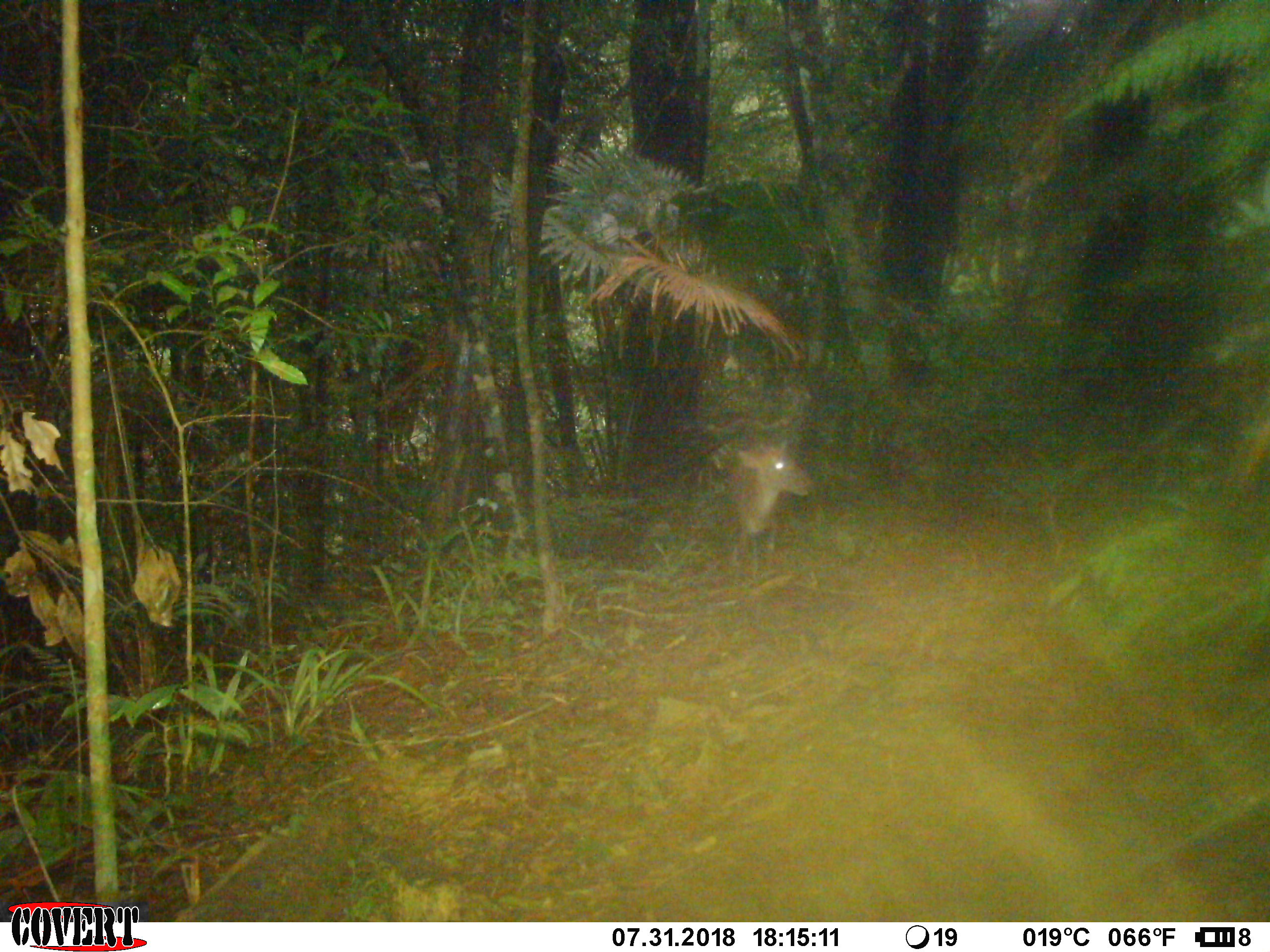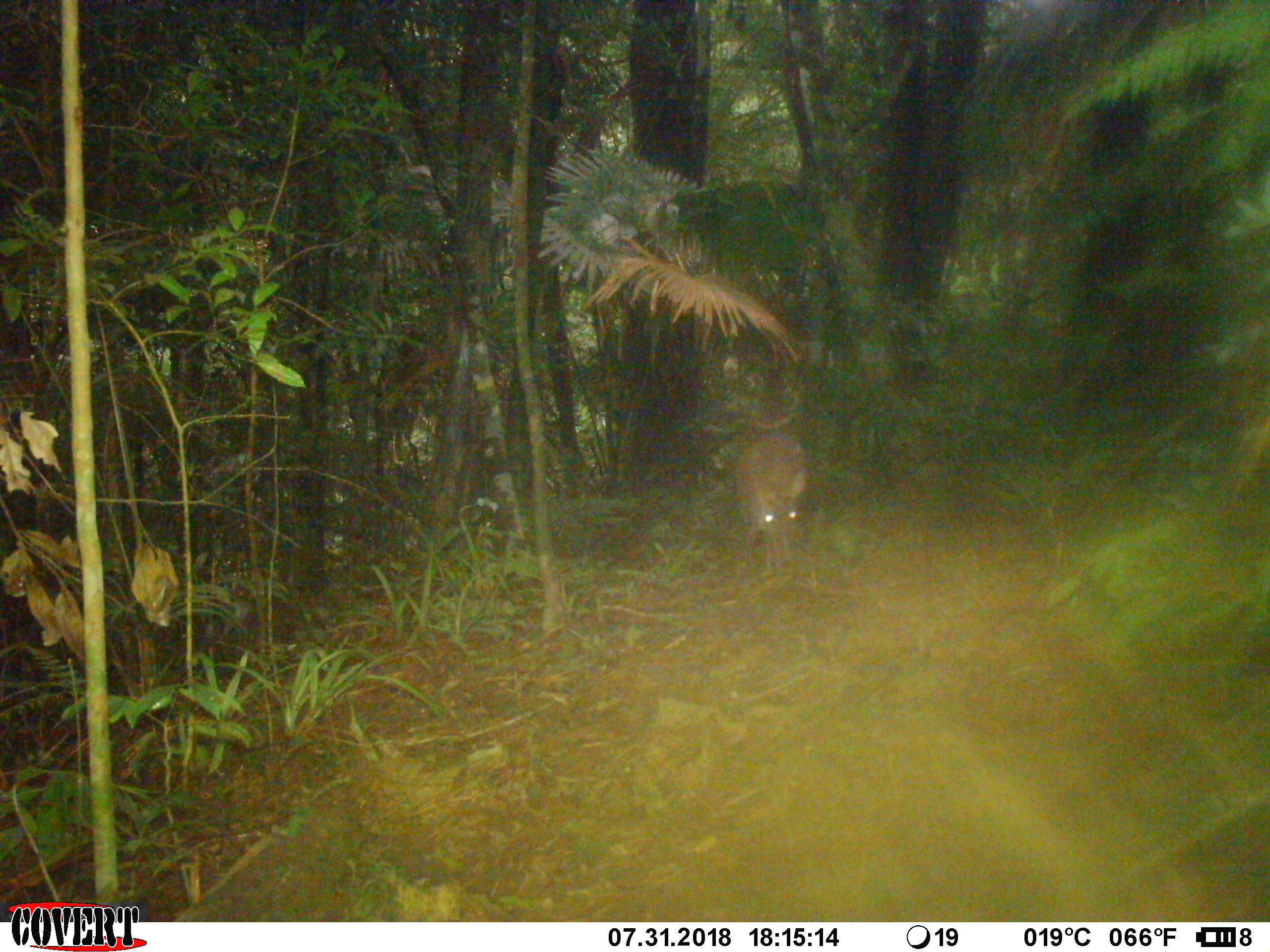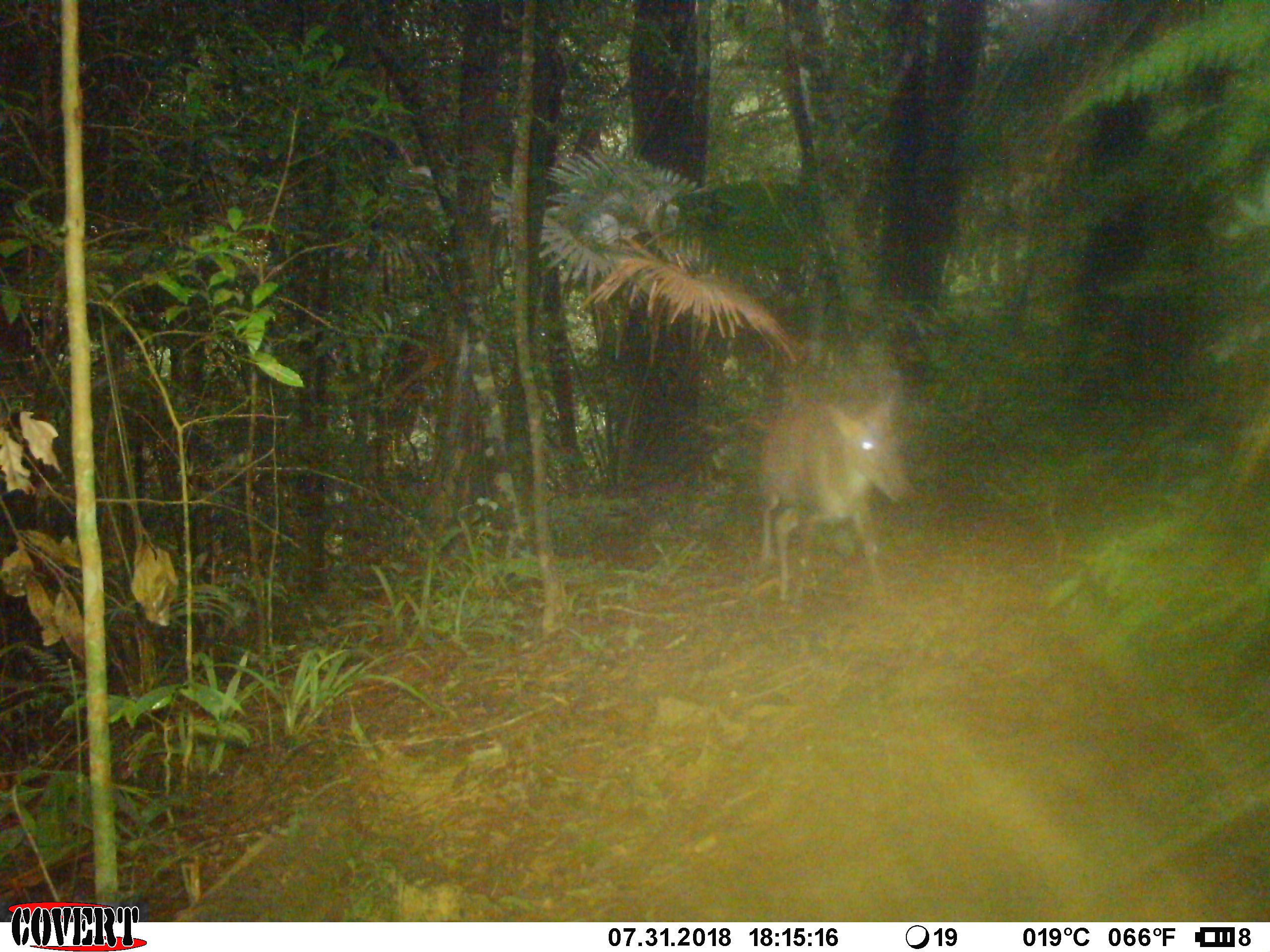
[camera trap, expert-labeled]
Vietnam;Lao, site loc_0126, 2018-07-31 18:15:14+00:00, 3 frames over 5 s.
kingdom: Animalia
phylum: Chordata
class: Mammalia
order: Artiodactyla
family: Cervidae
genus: Muntiacus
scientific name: Muntiacus rooseveltorum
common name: roosevelt's muntjac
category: roosevelts muntjac group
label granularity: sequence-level